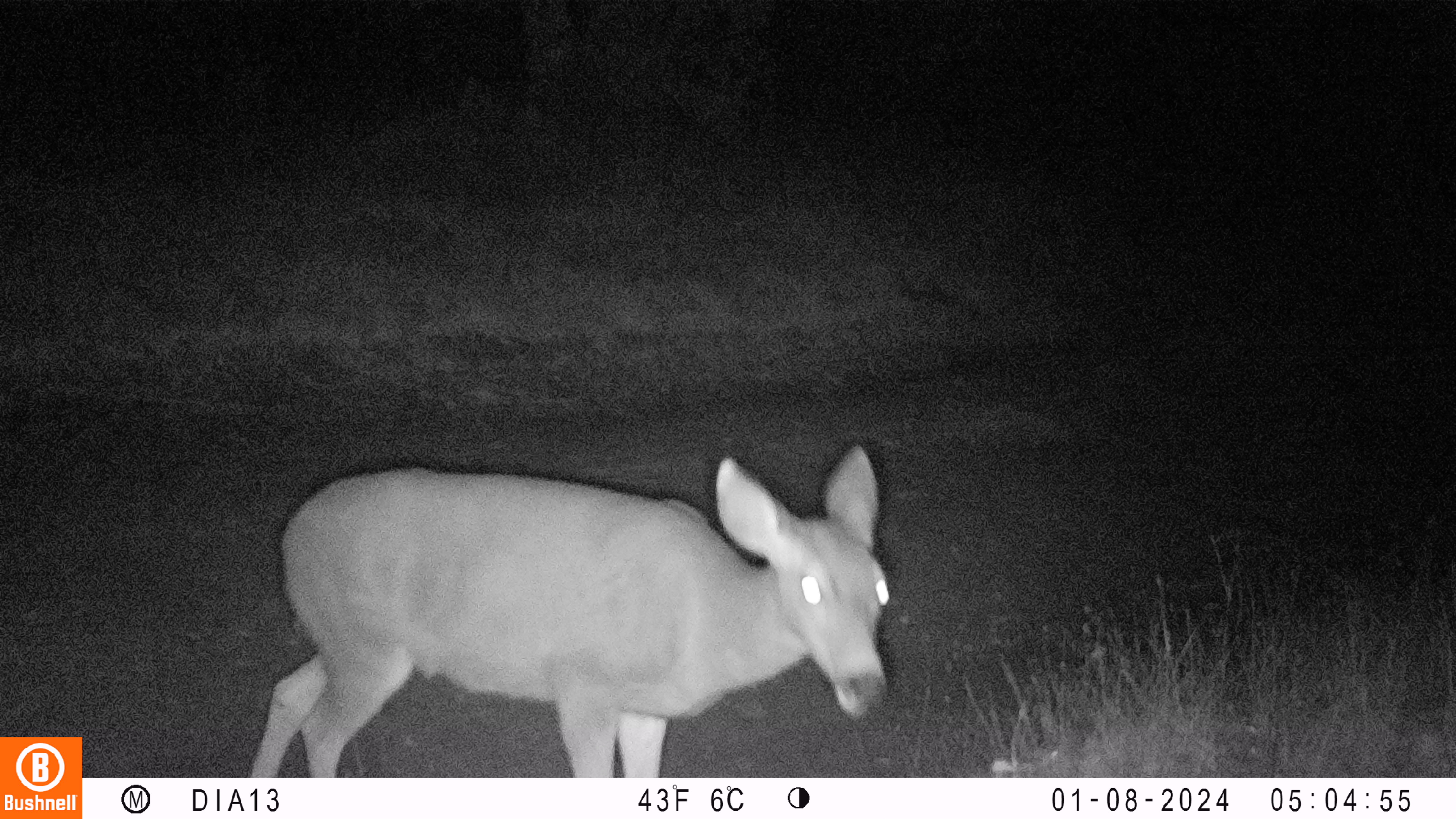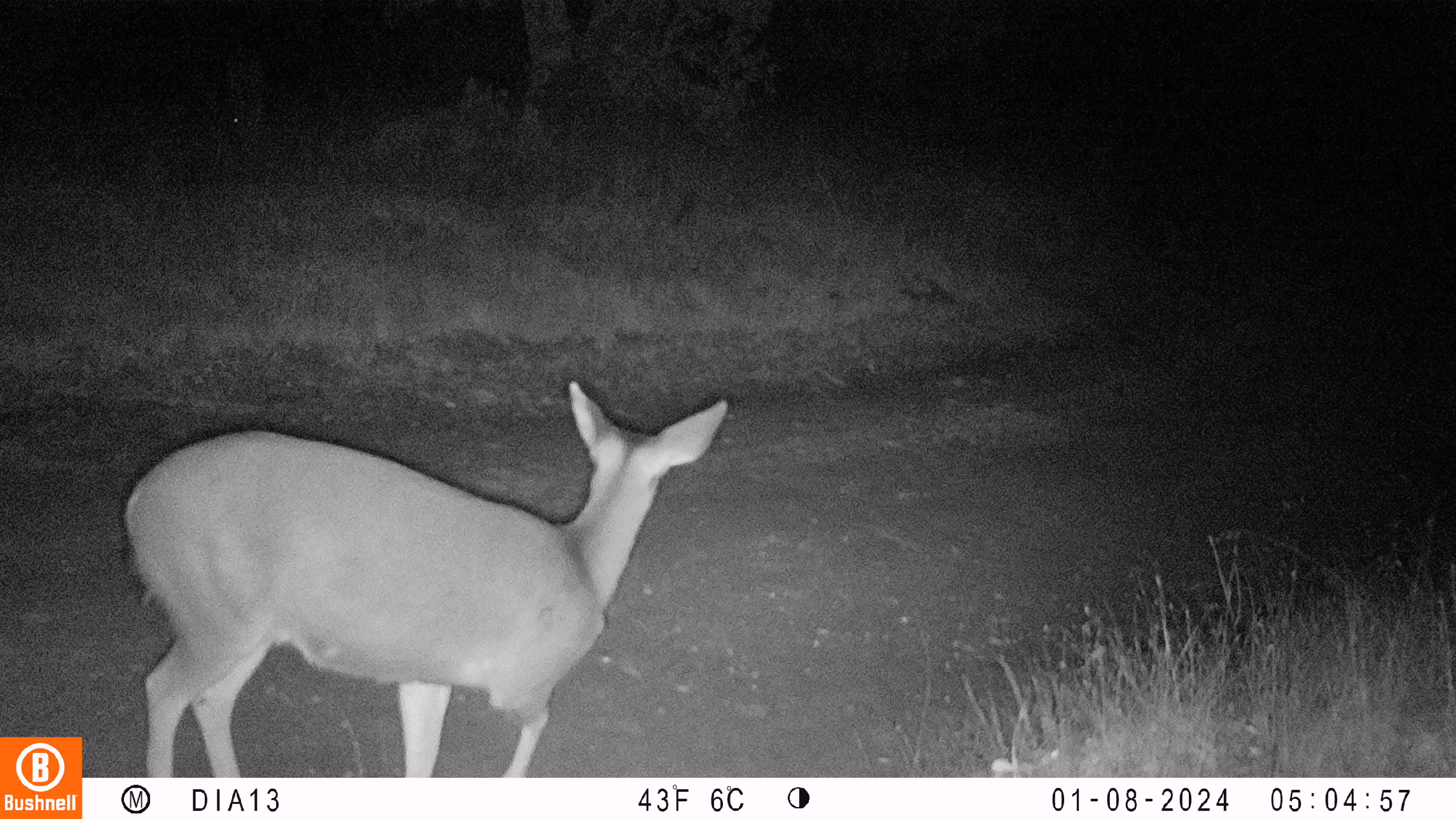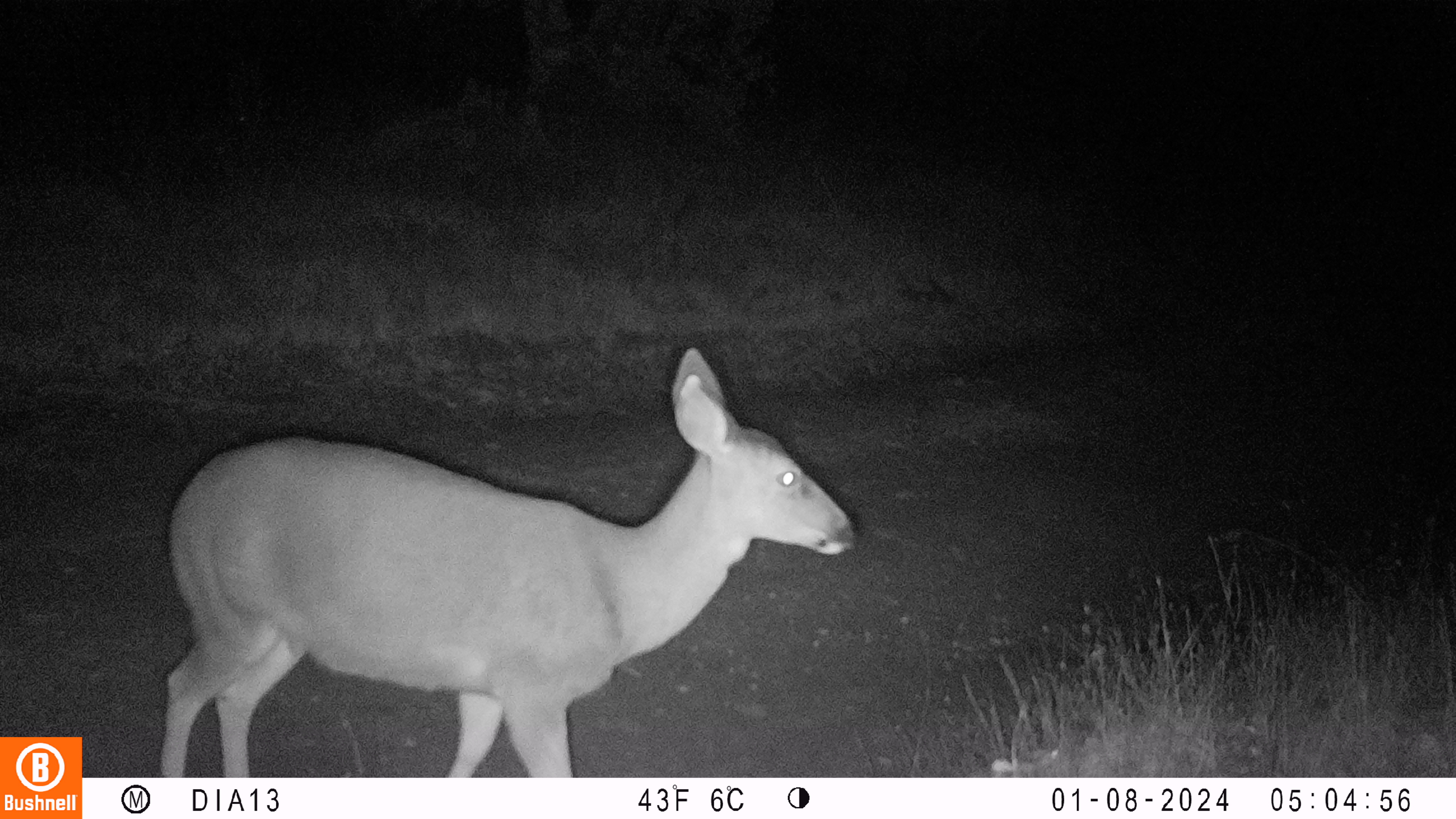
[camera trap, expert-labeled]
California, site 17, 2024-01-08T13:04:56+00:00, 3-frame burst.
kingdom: Animalia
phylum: Chordata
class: Mammalia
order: Artiodactyla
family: Cervidae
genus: Odocoileus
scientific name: Odocoileus hemionus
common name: mule deer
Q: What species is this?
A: Mule deer (Odocoileus hemionus).